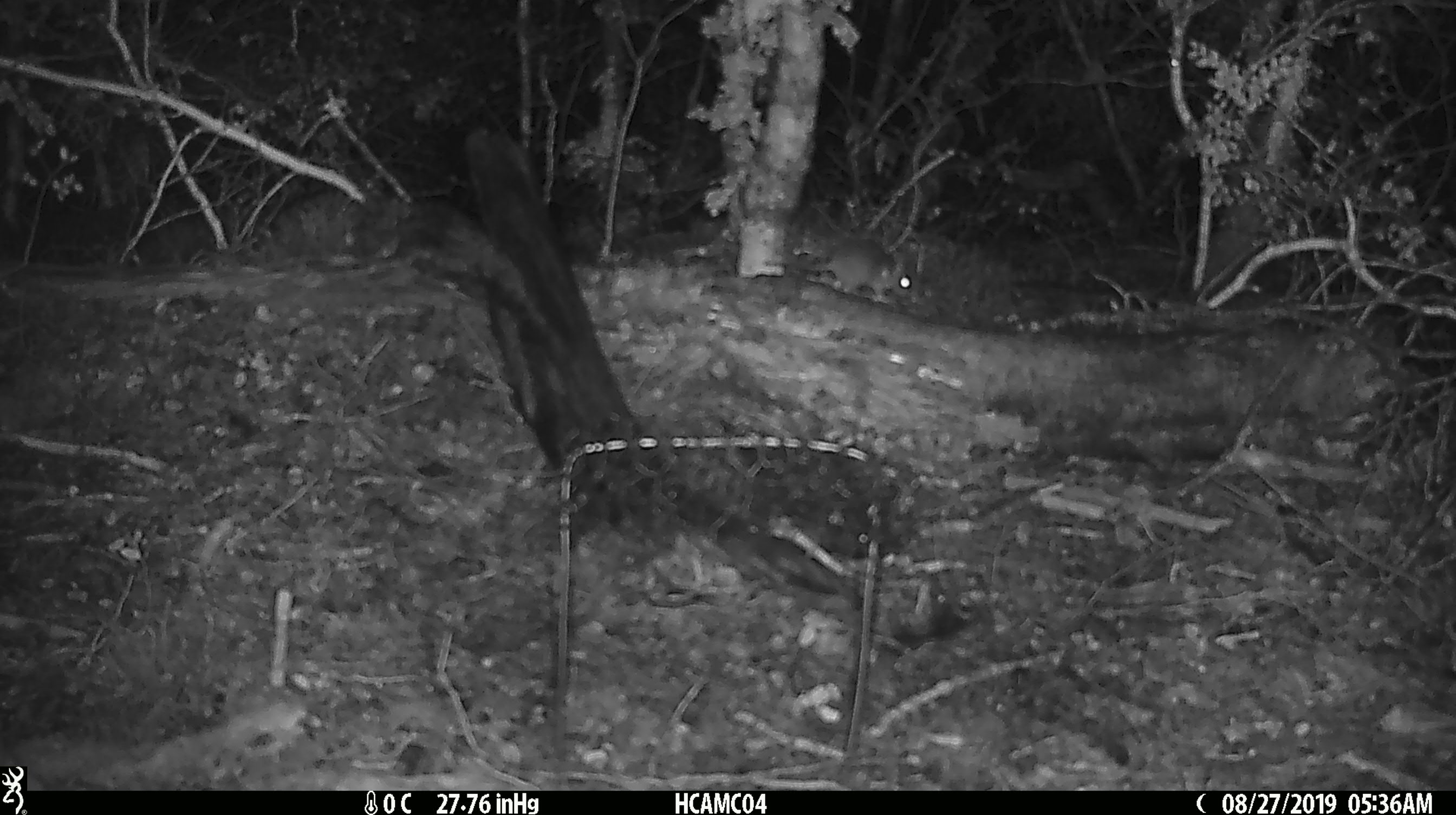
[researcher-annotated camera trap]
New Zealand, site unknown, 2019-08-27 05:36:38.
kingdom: Animalia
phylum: Chordata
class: Mammalia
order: Rodentia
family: Muridae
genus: Mus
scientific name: Mus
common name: mouse